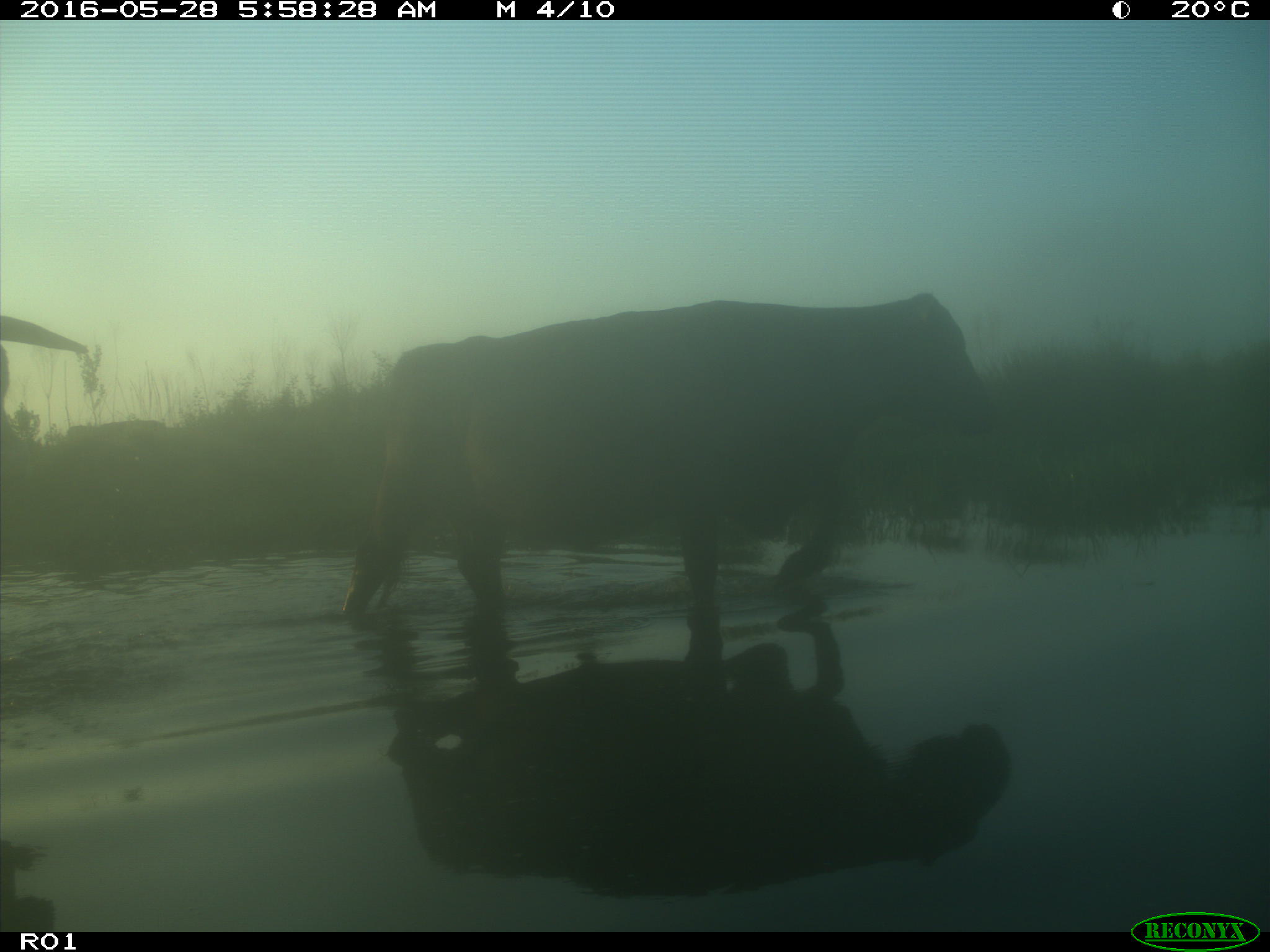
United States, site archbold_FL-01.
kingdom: Animalia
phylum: Chordata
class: Mammalia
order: Artiodactyla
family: Bovidae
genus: Bos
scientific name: Bos taurus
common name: domestic cow